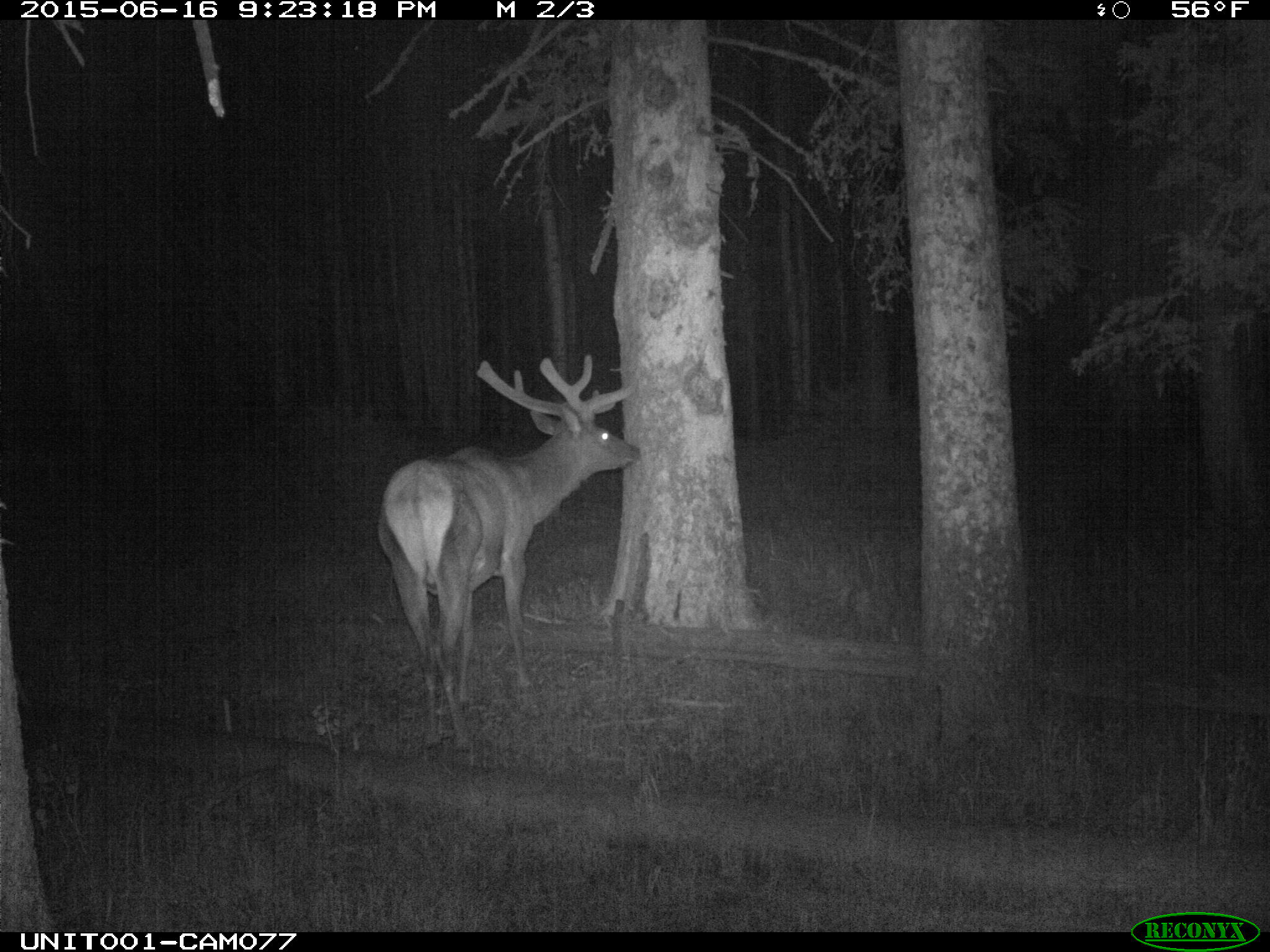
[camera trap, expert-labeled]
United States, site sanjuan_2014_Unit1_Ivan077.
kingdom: Animalia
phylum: Chordata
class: Mammalia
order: Artiodactyla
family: Cervidae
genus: Cervus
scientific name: Cervus elaphus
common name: red deer